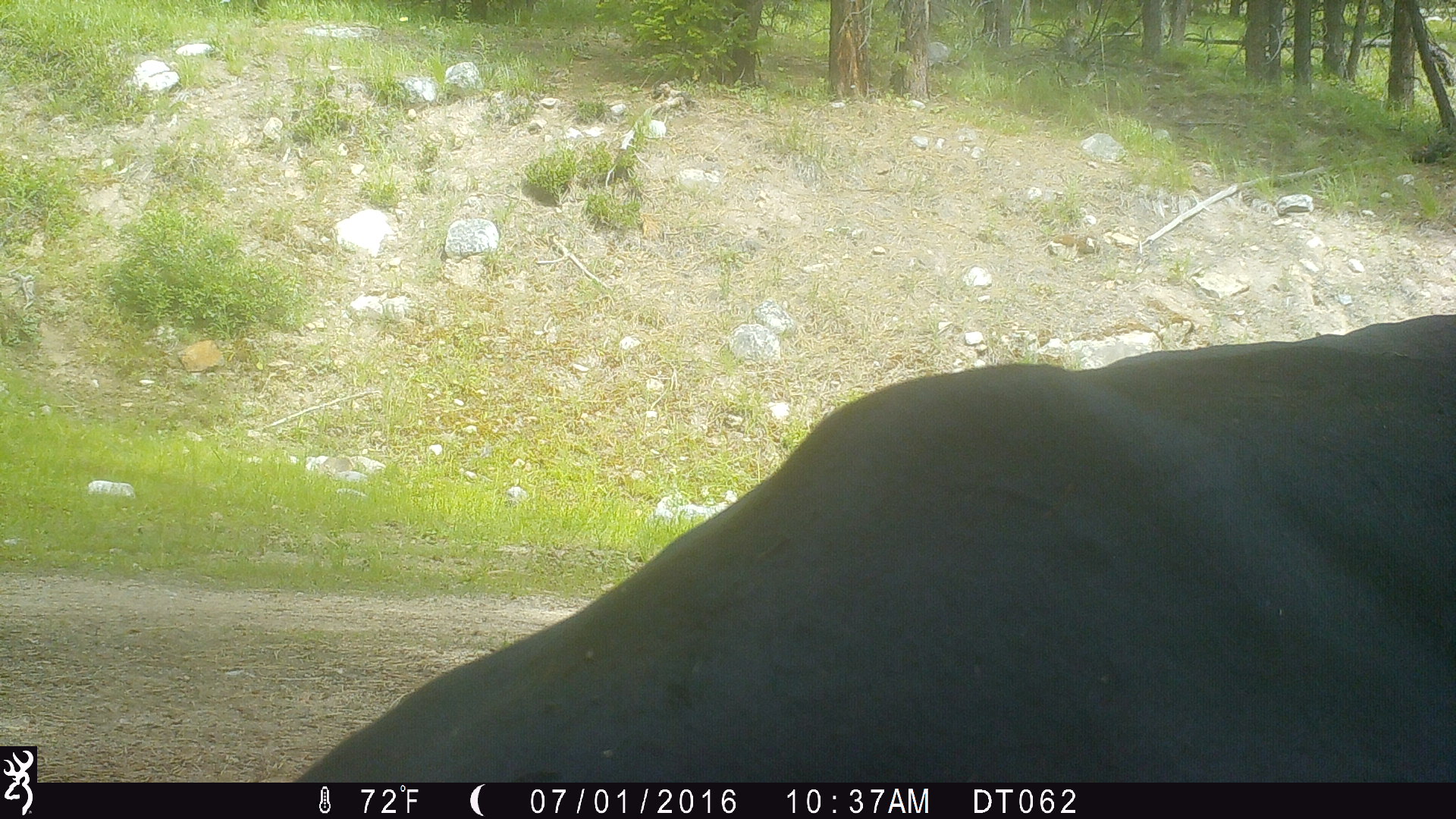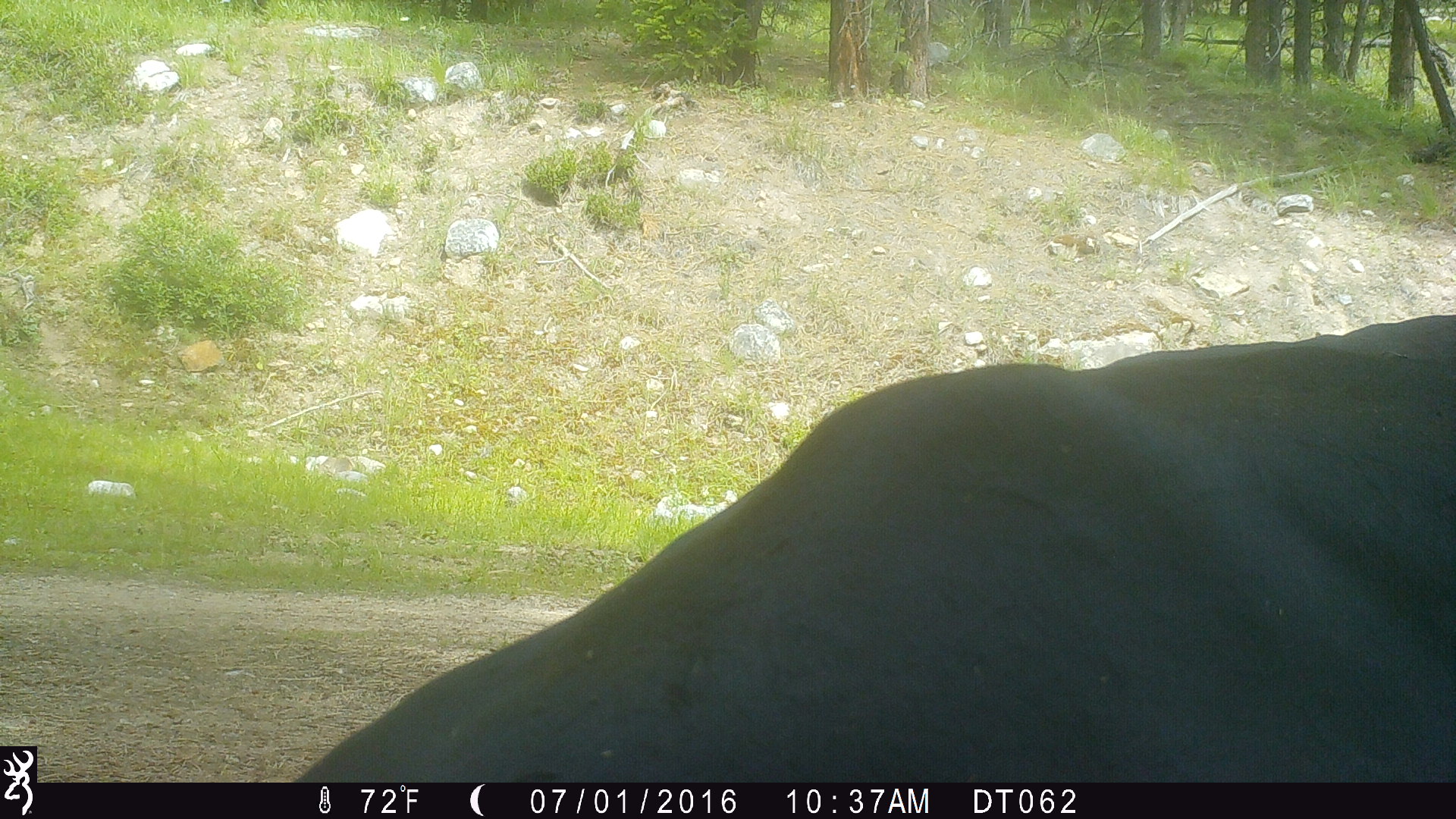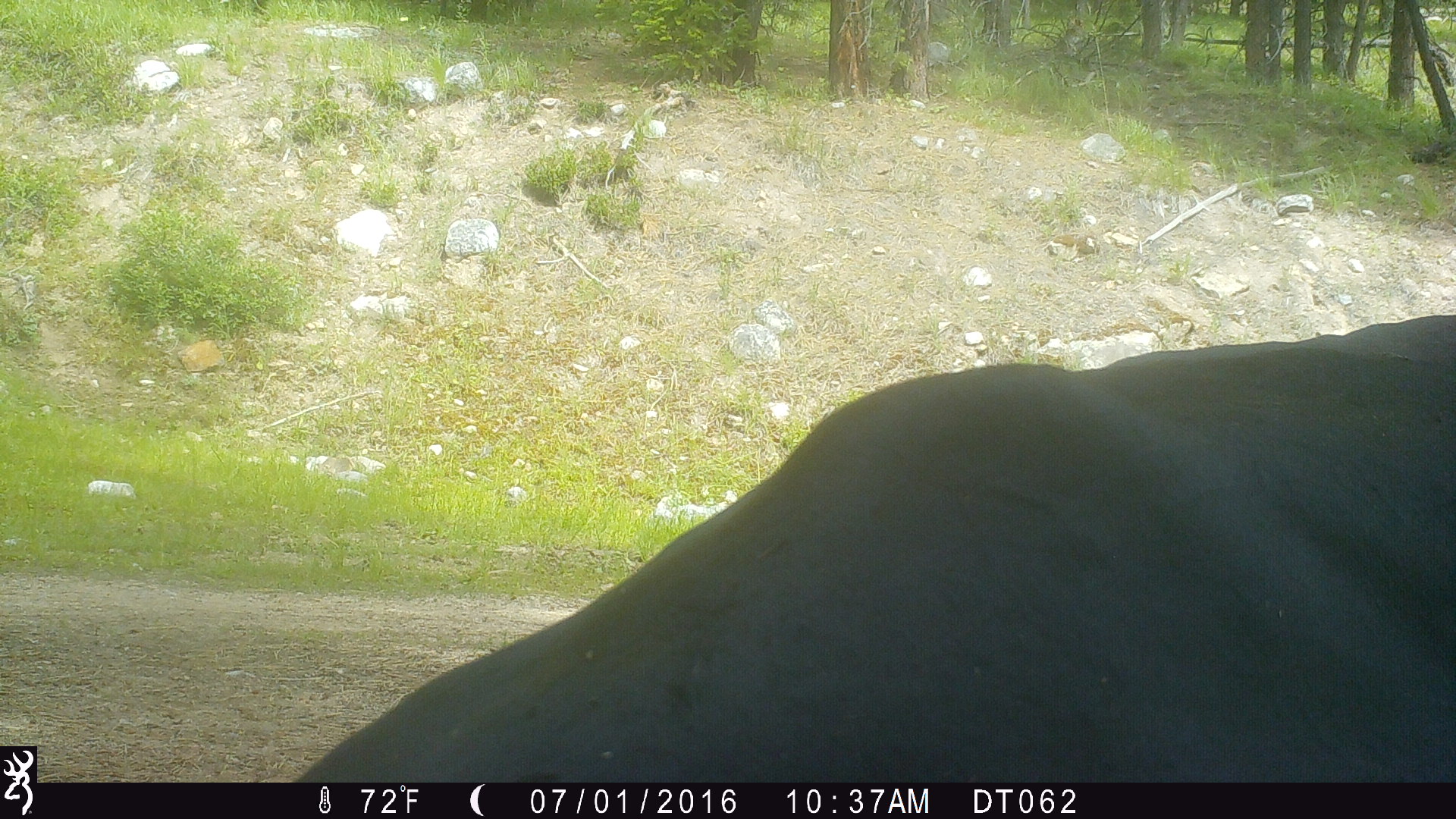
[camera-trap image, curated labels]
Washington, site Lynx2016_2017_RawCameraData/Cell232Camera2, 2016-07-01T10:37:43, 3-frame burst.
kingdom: Animalia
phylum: Chordata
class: Mammalia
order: Artiodactyla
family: Bovidae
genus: Bos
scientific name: Bos taurus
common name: domestic cattle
Domestic cattle (Bos taurus). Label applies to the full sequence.